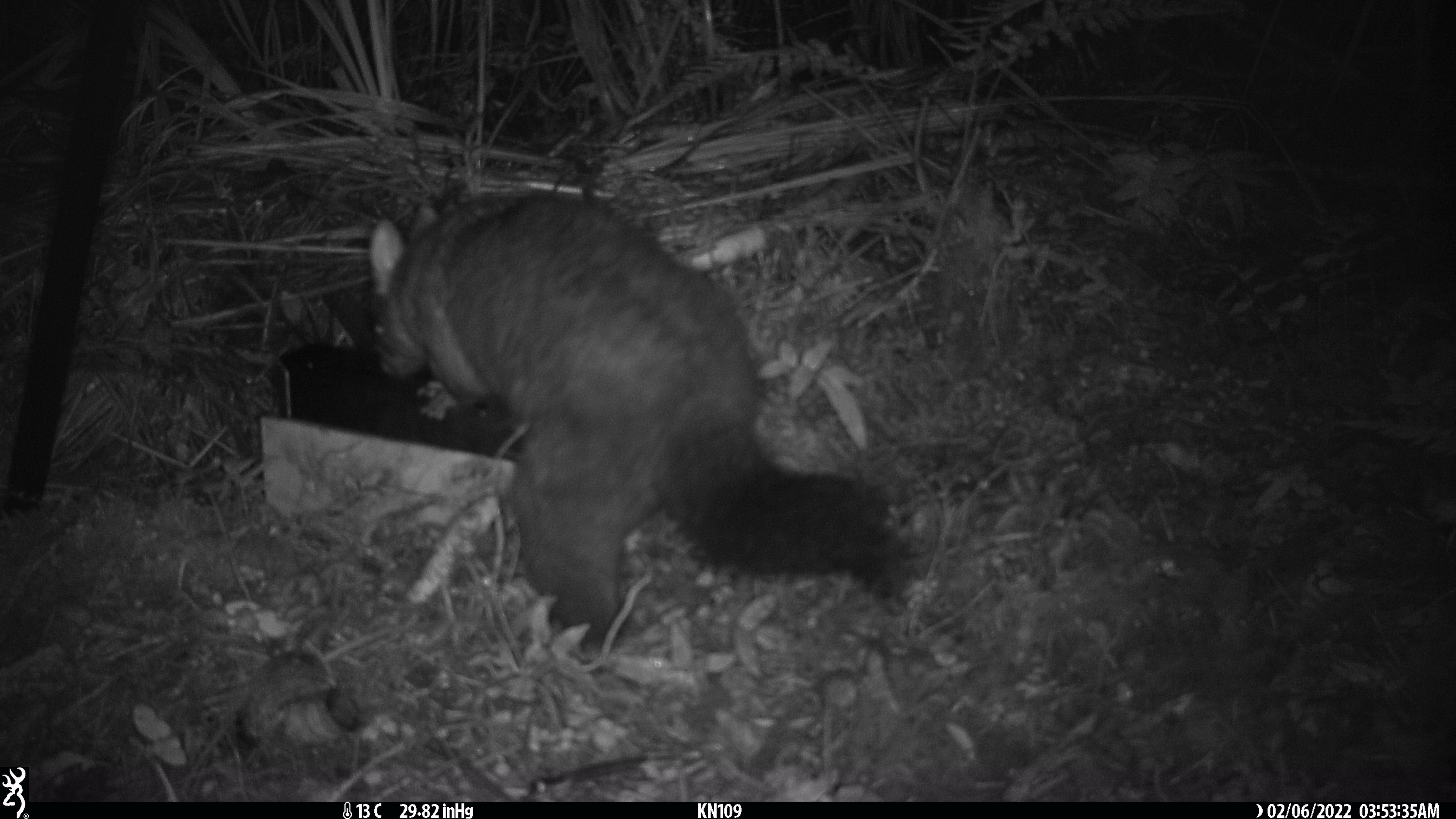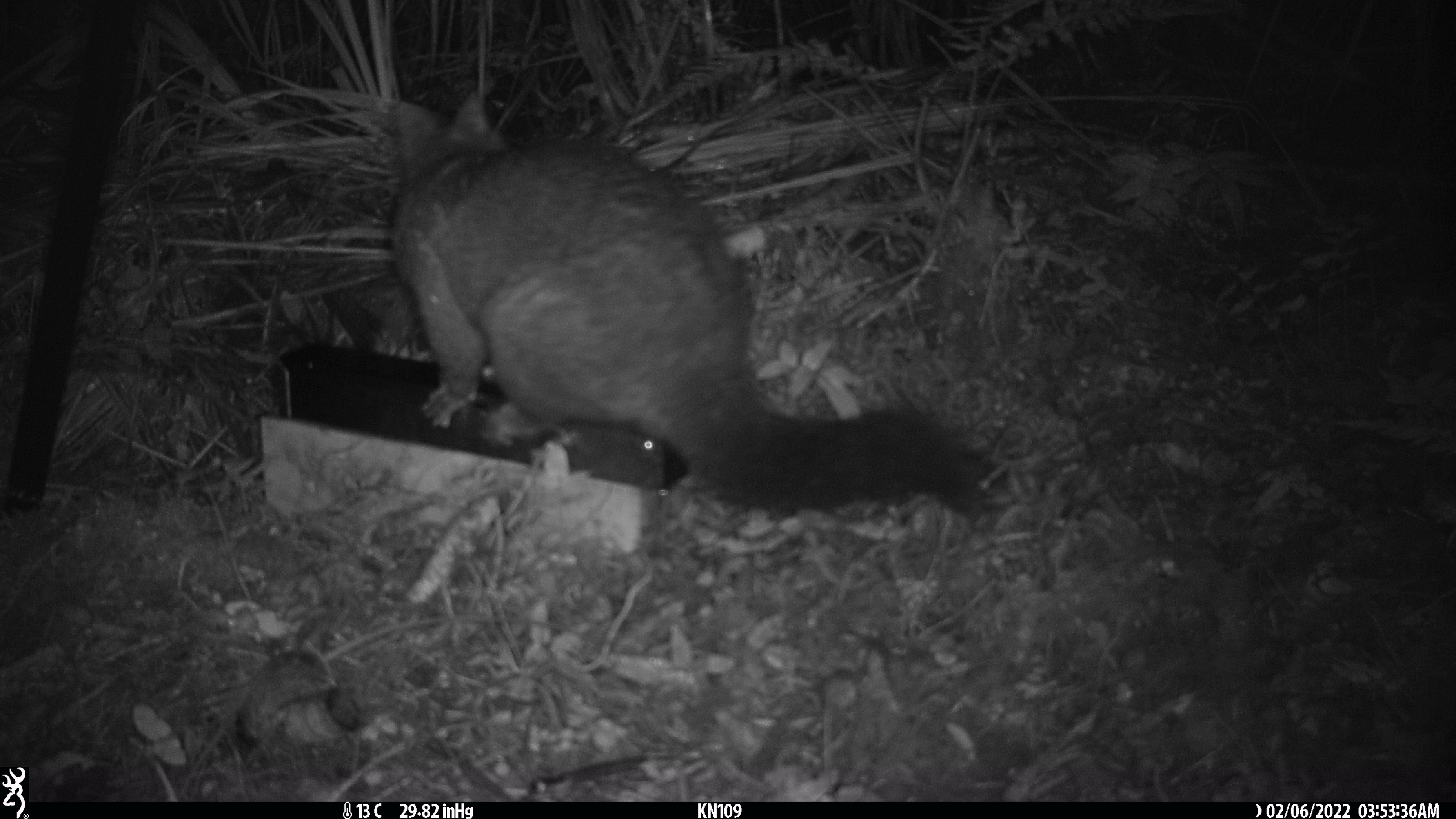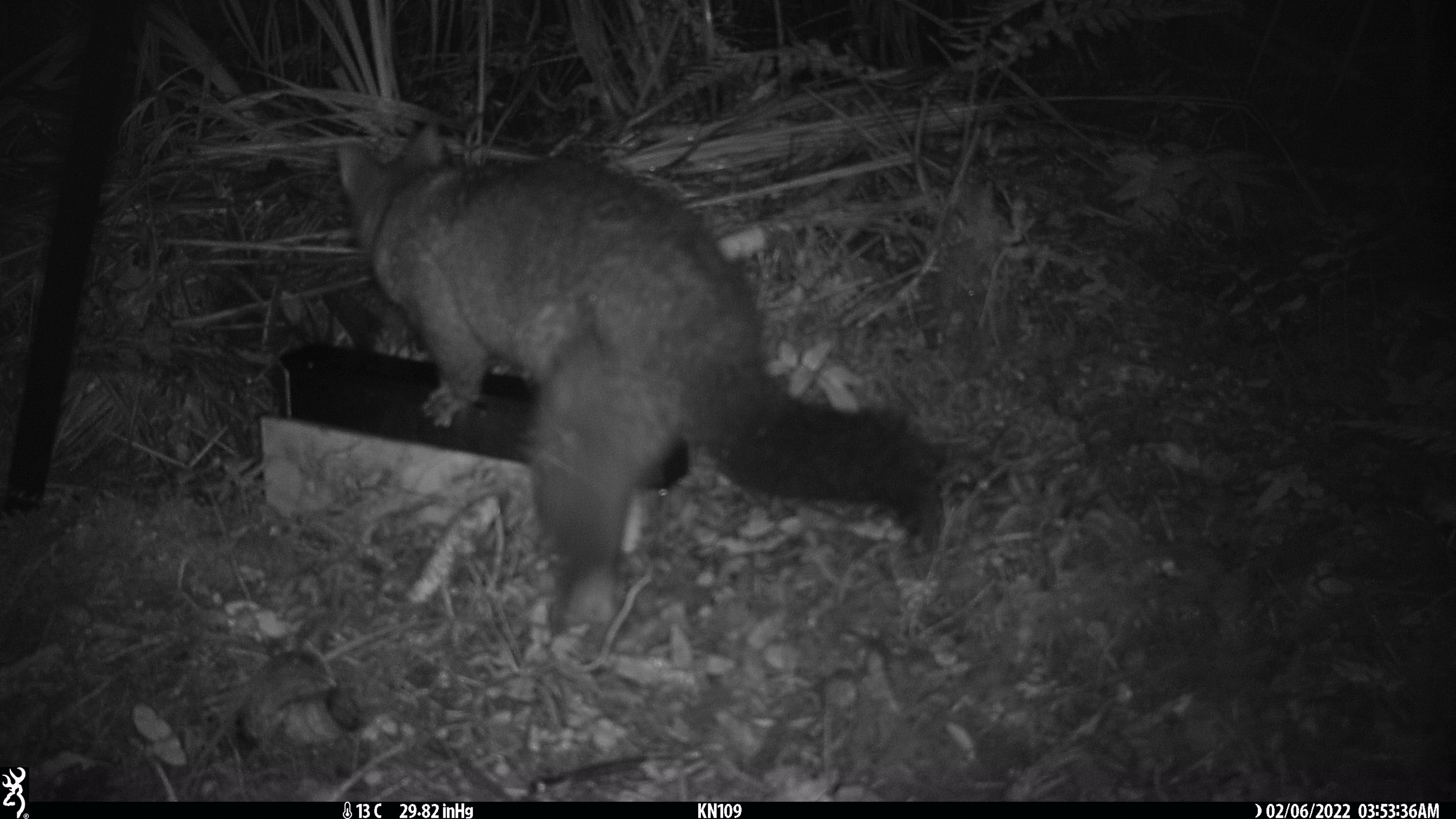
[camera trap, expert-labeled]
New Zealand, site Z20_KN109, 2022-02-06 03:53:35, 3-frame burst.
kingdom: Animalia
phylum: Chordata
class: Mammalia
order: Diprotodontia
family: Phalangeridae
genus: Trichosurus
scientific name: Trichosurus vulpecula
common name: common brushtail possum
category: possum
Possum (common brushtail possum) (Trichosurus vulpecula).